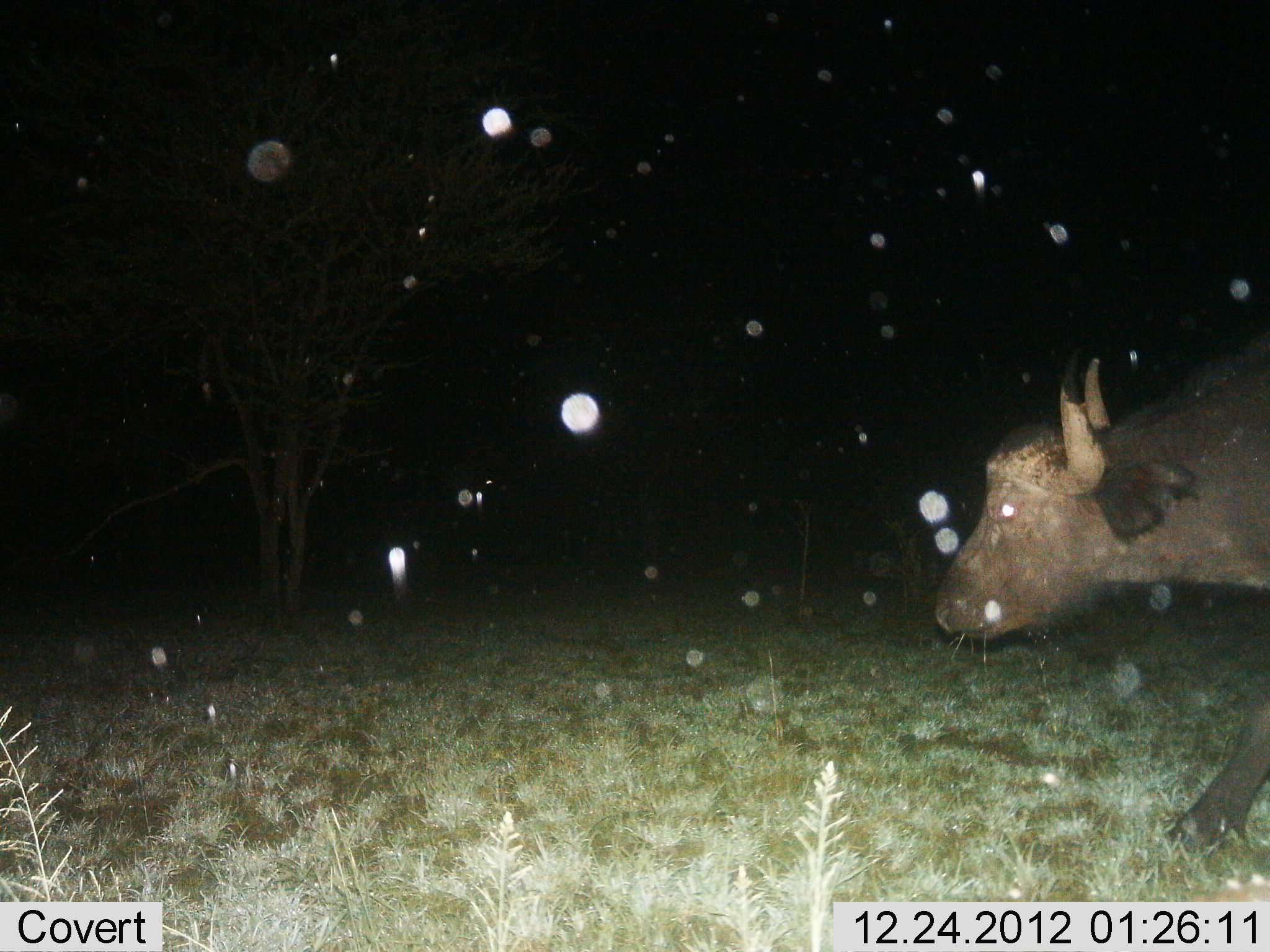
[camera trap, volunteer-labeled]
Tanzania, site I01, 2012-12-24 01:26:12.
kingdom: Animalia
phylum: Chordata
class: Mammalia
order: Artiodactyla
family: Bovidae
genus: Syncerus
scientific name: Syncerus caffer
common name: cape buffalo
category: buffalo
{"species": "buffalo (cape buffalo) (Syncerus caffer)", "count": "1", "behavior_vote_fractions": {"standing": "12%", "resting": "0%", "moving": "88%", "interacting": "0%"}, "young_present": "0%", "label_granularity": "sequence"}